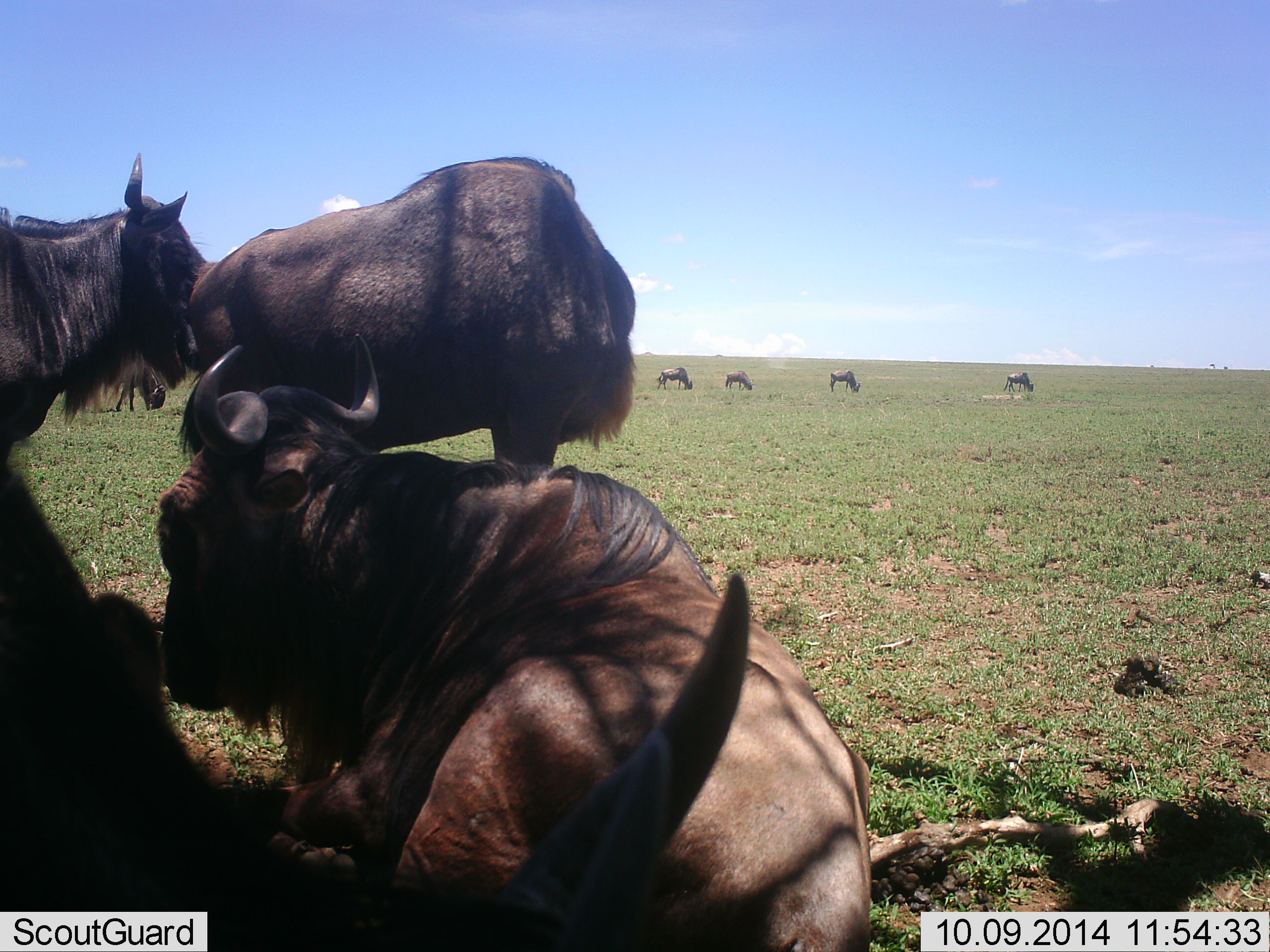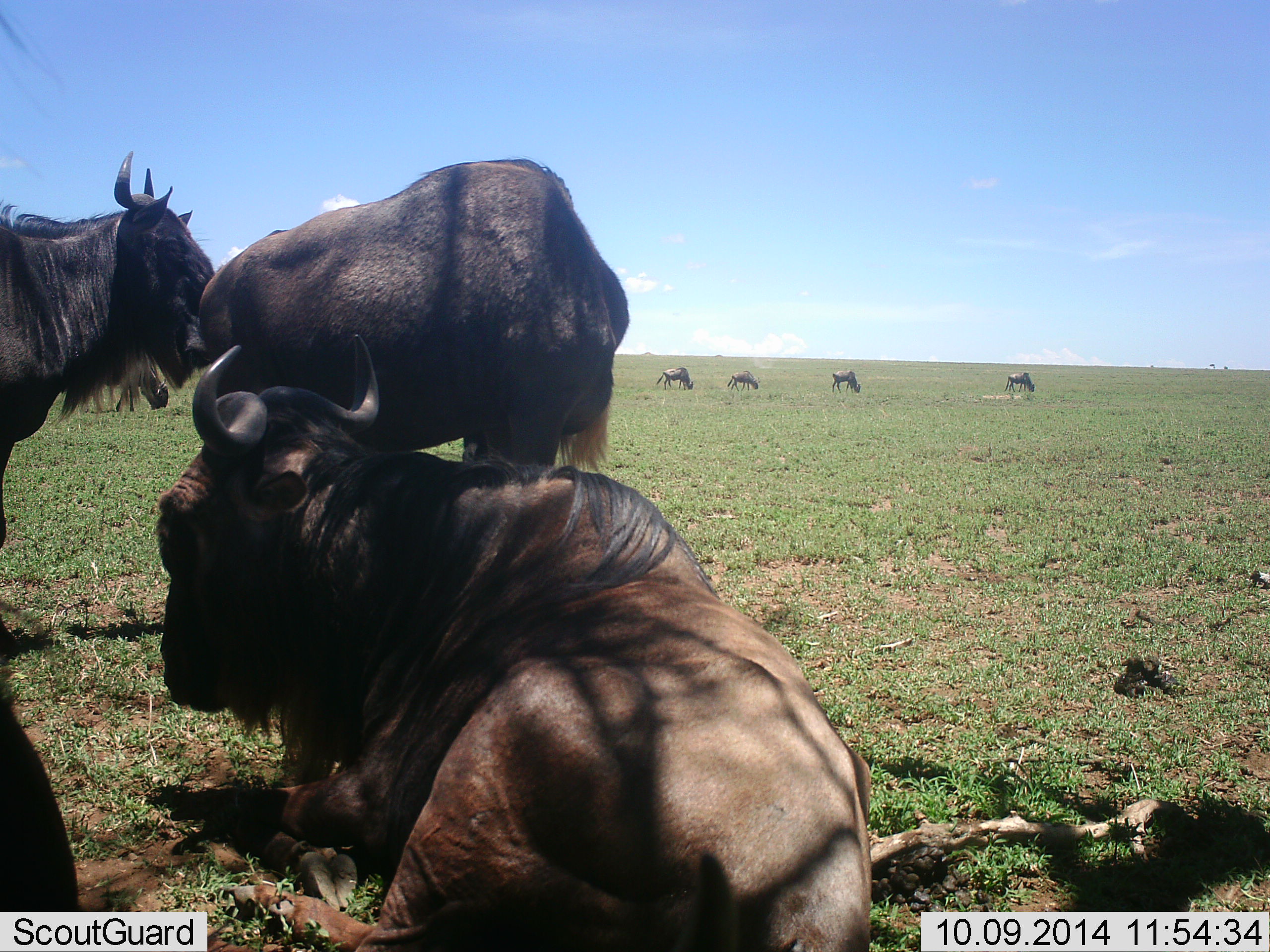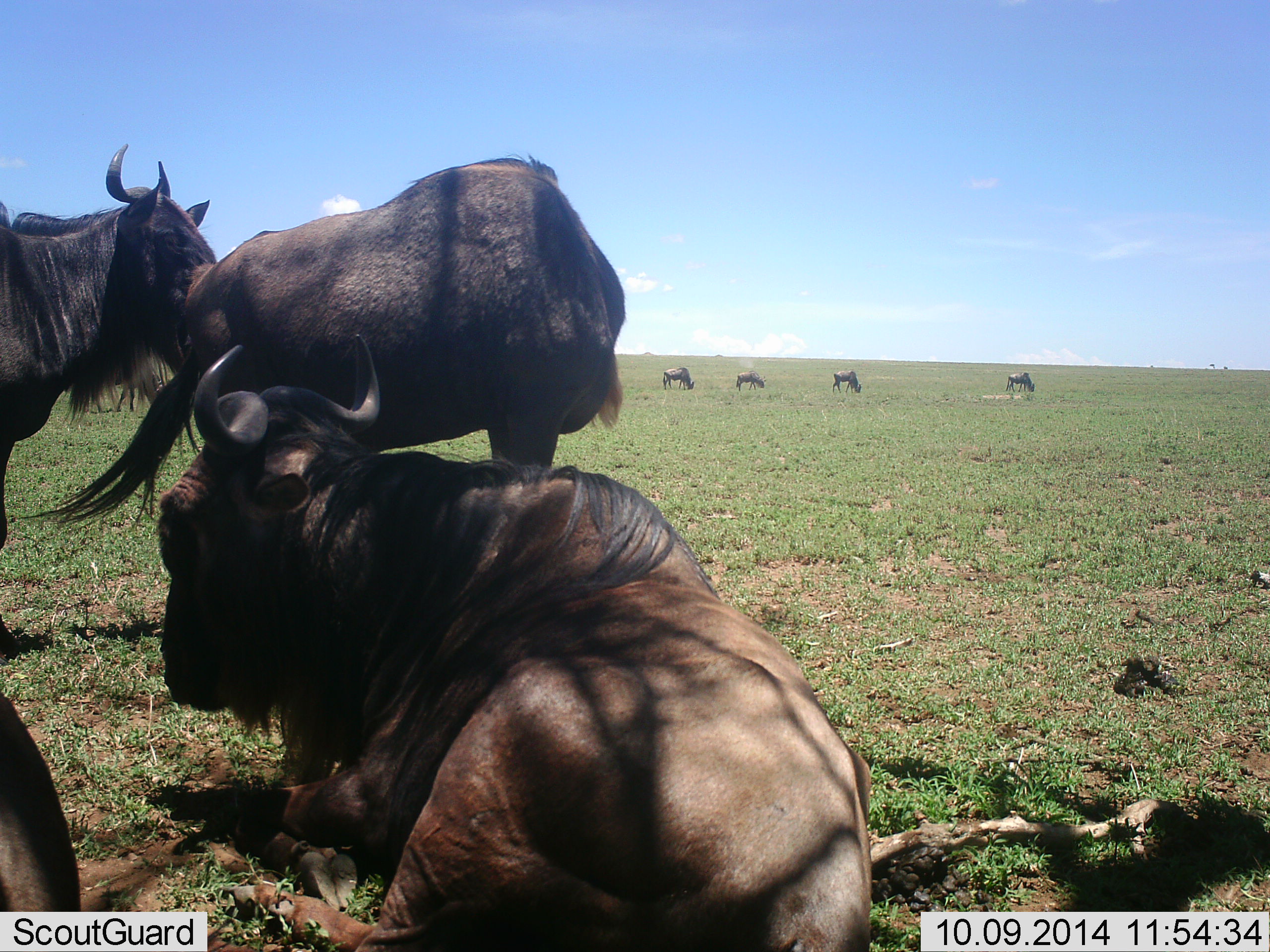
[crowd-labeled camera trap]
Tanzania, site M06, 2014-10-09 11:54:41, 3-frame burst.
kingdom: Animalia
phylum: Chordata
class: Mammalia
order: Artiodactyla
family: Bovidae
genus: Connochaetes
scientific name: Connochaetes taurinus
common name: blue wildebeest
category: wildebeest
Wildebeest (blue wildebeest) (Connochaetes taurinus), count 8. Behavior (volunteer vote fractions): standing 60%, resting 100%, moving 30%, interacting 0%. Young present (vote fraction): 0%. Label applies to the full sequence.